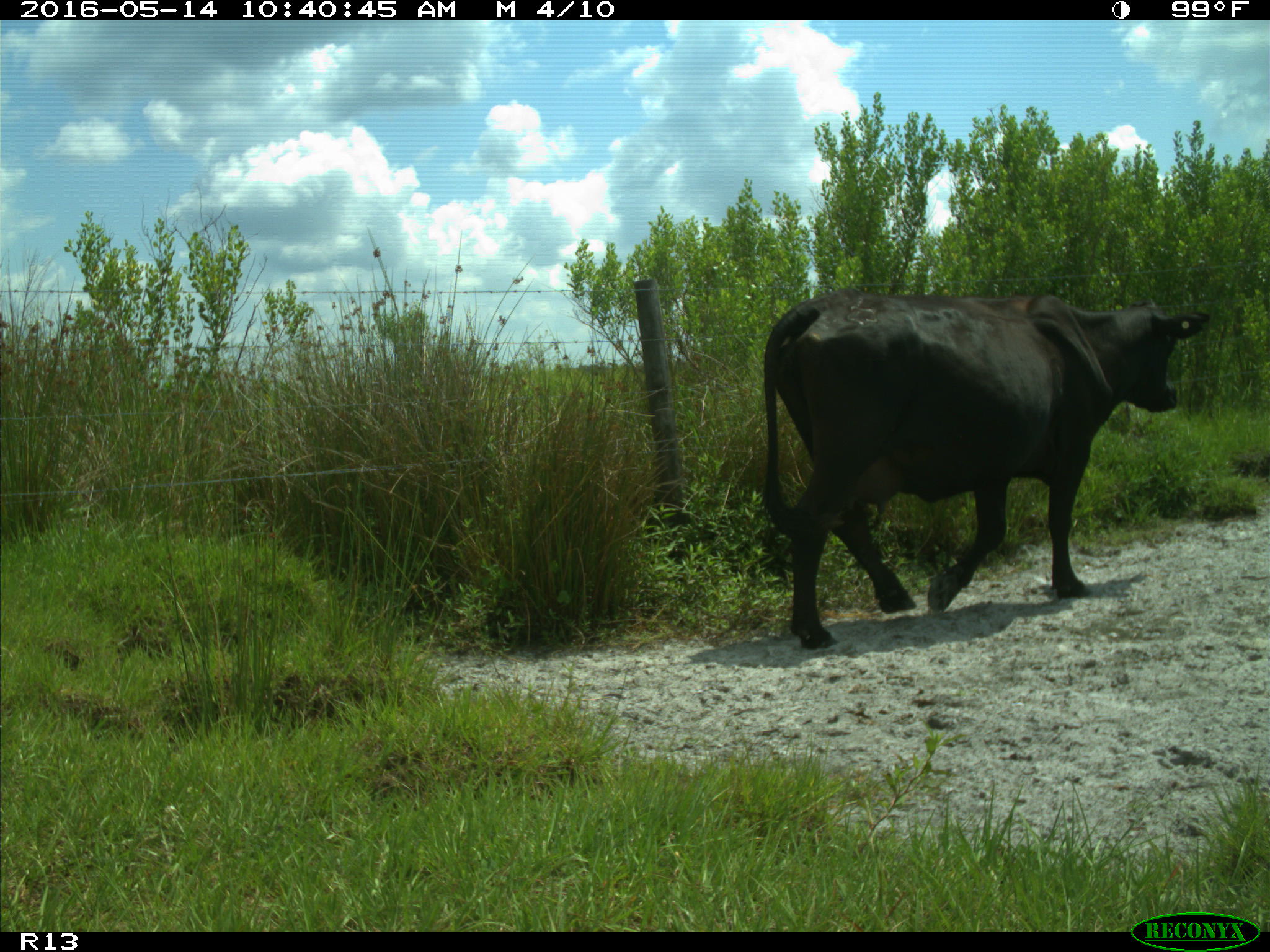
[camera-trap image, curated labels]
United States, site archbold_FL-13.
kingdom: Animalia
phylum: Chordata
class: Mammalia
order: Artiodactyla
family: Bovidae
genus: Bos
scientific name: Bos taurus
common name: domestic cow